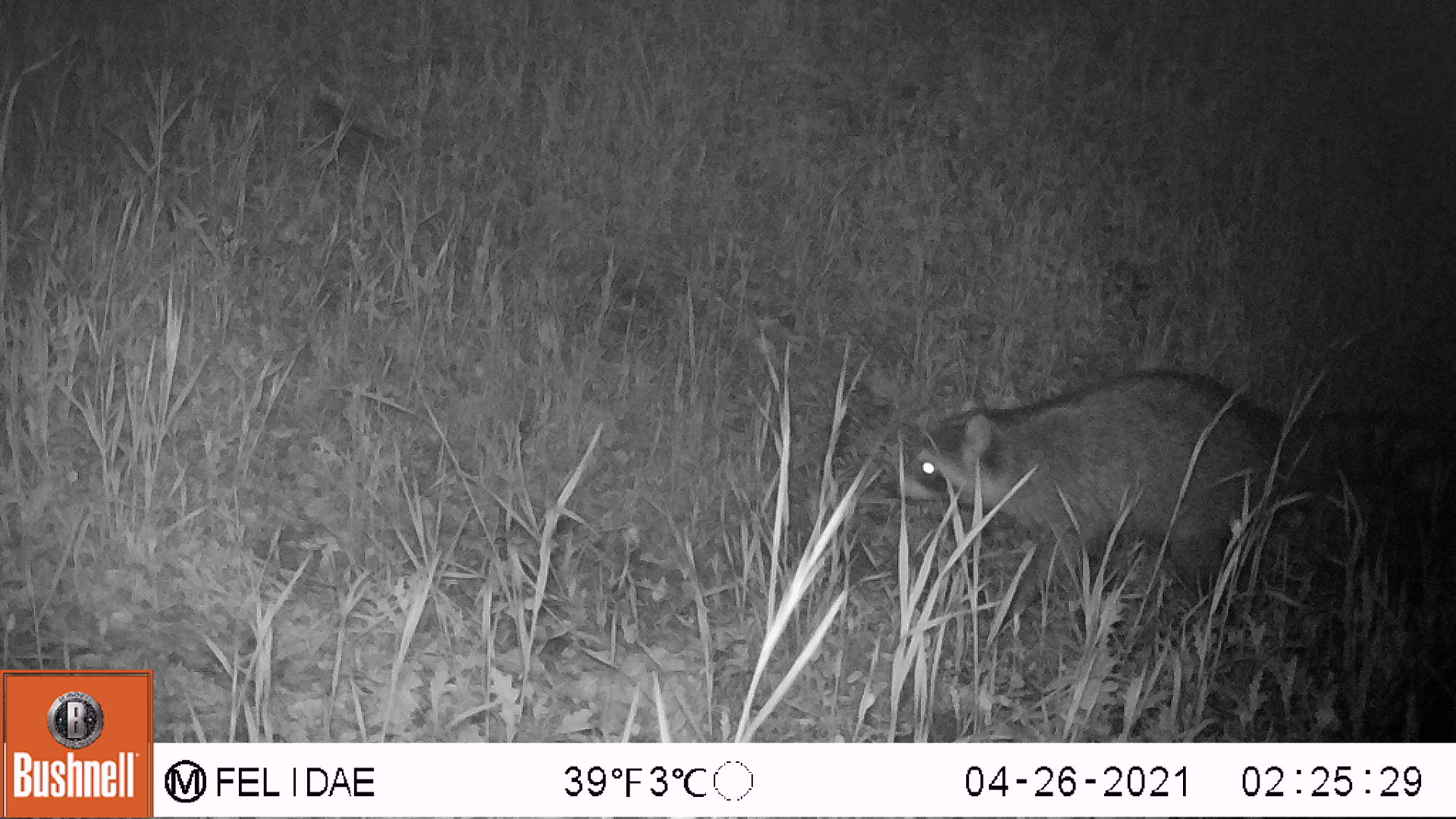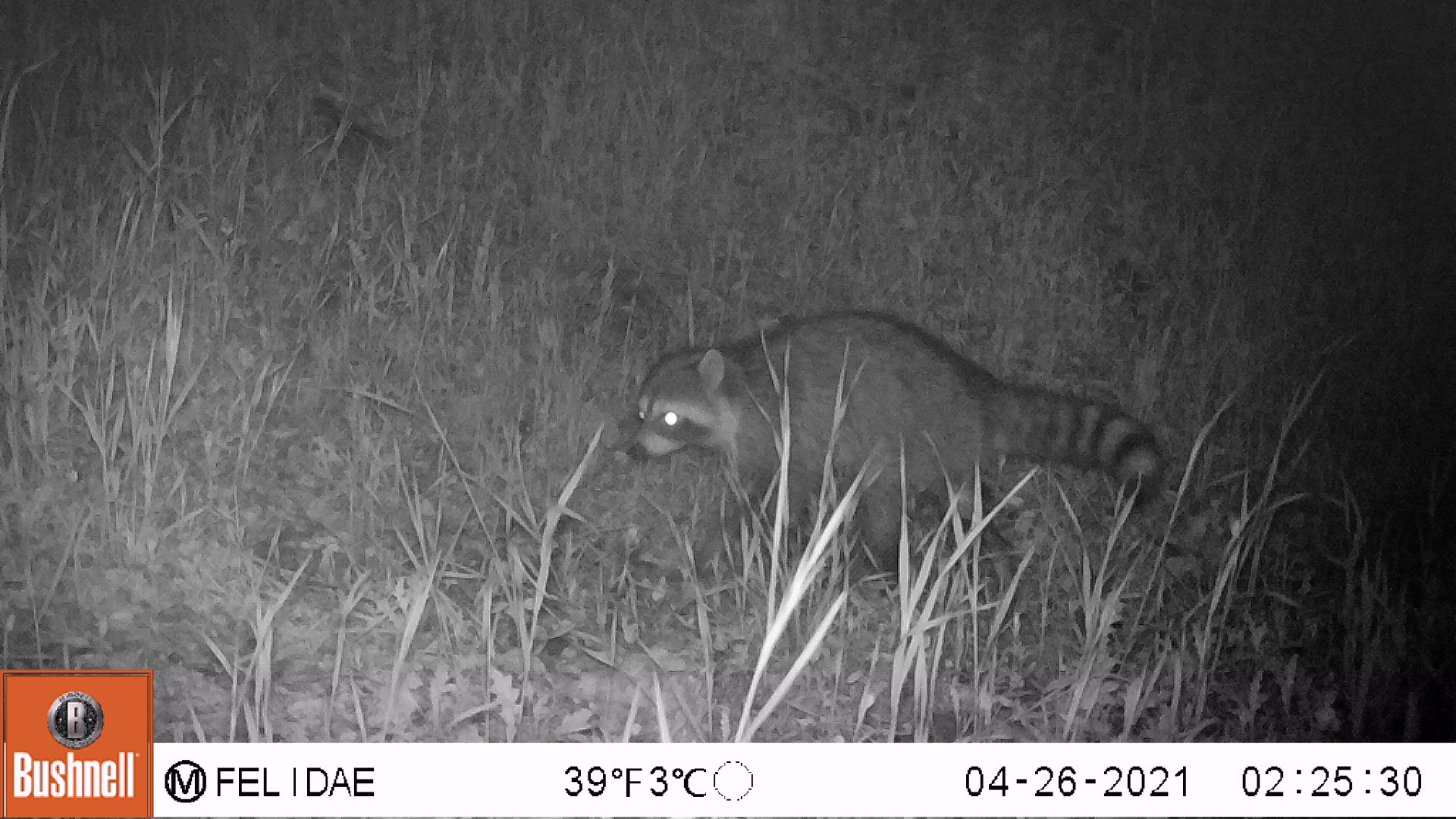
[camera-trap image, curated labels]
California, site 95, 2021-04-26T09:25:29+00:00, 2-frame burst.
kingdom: Animalia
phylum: Chordata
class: Mammalia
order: Carnivora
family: Procyonidae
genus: Procyon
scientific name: Procyon lotor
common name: raccoon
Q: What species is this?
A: Raccoon (Procyon lotor).